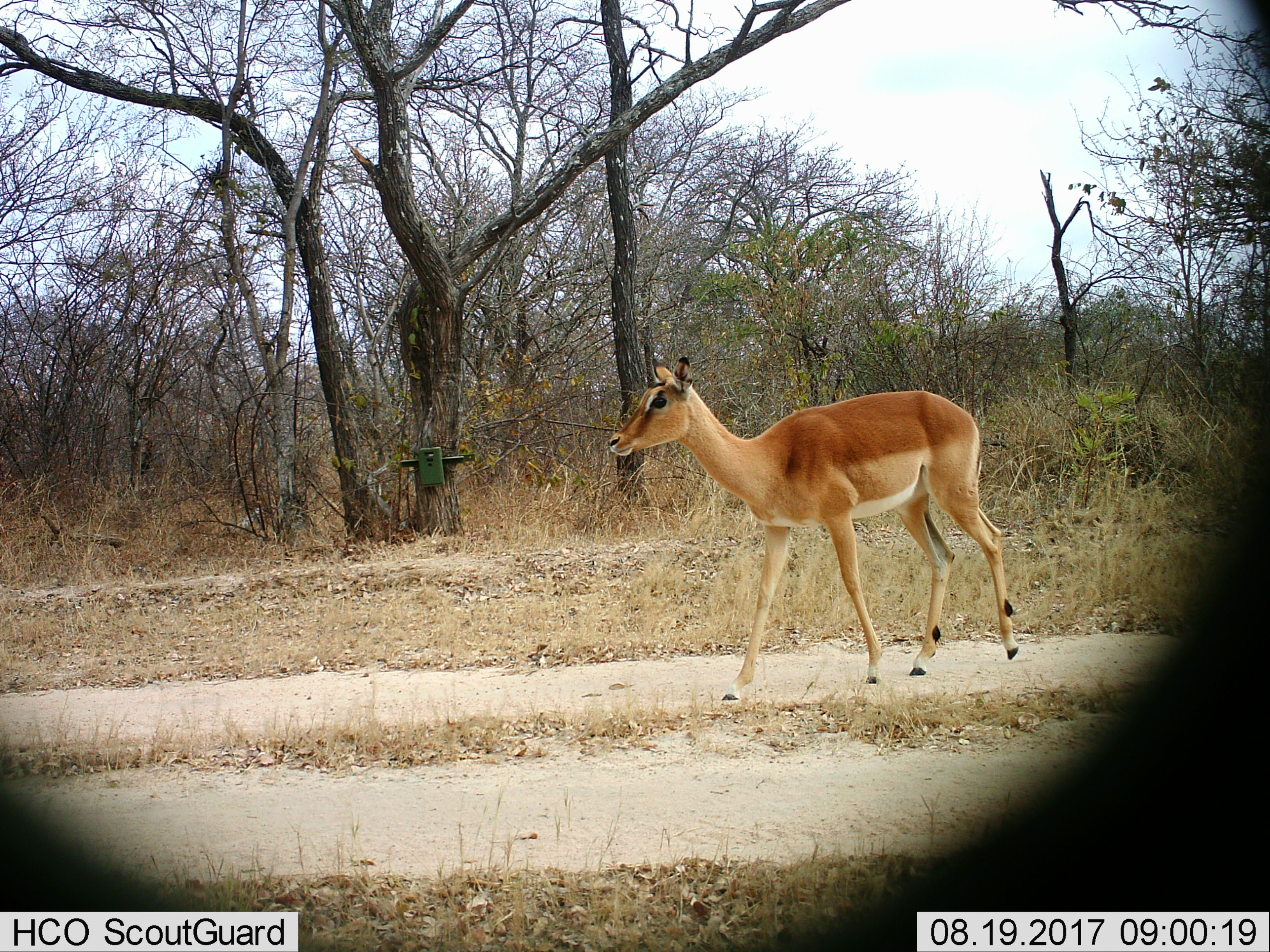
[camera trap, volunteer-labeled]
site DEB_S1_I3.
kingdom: Animalia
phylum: Chordata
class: Mammalia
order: Artiodactyla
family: Bovidae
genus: Aepyceros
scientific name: Aepyceros melampus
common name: impala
Impala (Aepyceros melampus), count 1. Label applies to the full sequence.